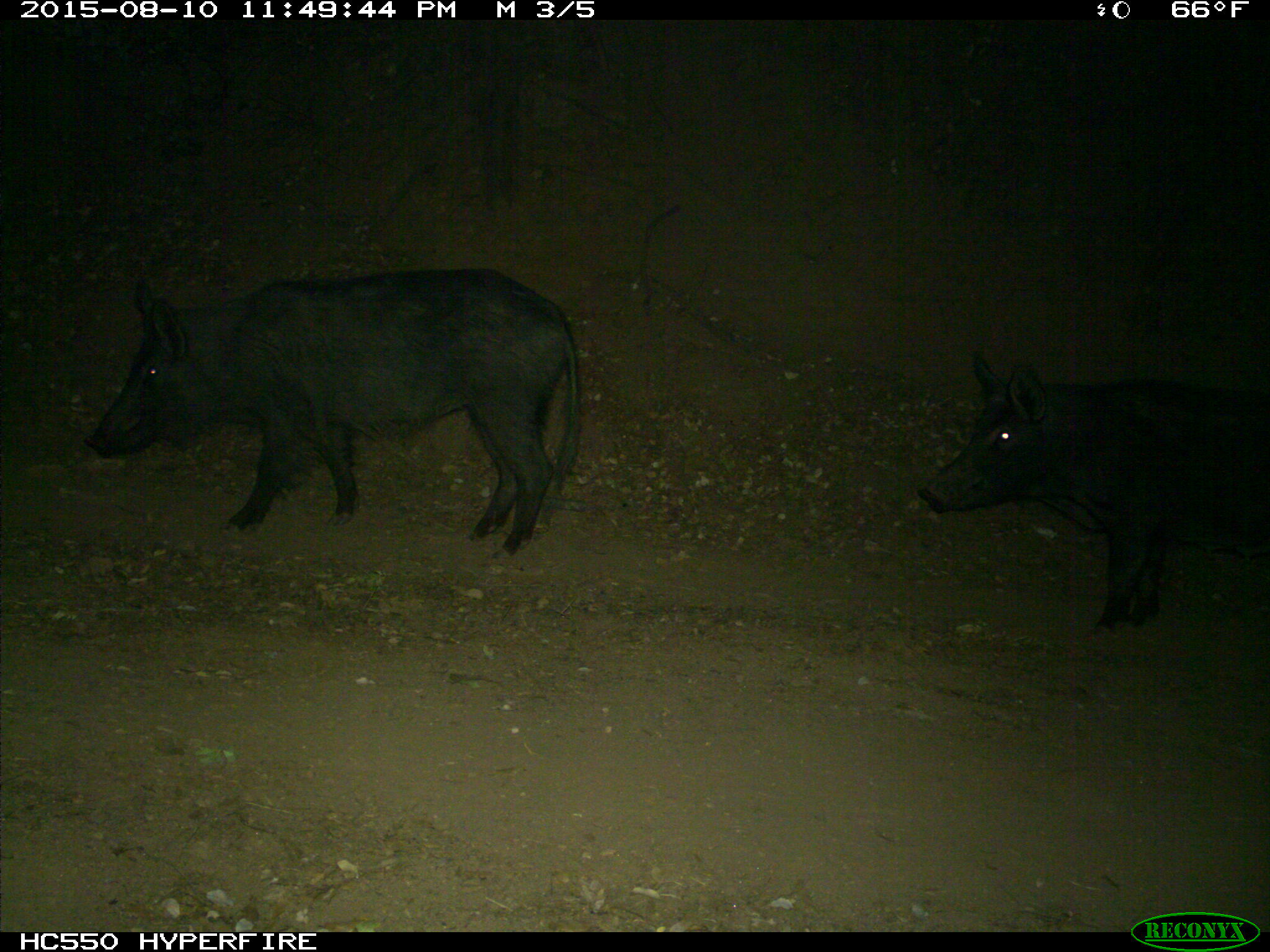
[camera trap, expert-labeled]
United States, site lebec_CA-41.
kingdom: Animalia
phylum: Chordata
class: Mammalia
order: Artiodactyla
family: Suidae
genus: Sus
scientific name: Sus scrofa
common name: wild boar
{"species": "Sus scrofa (wild boar)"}